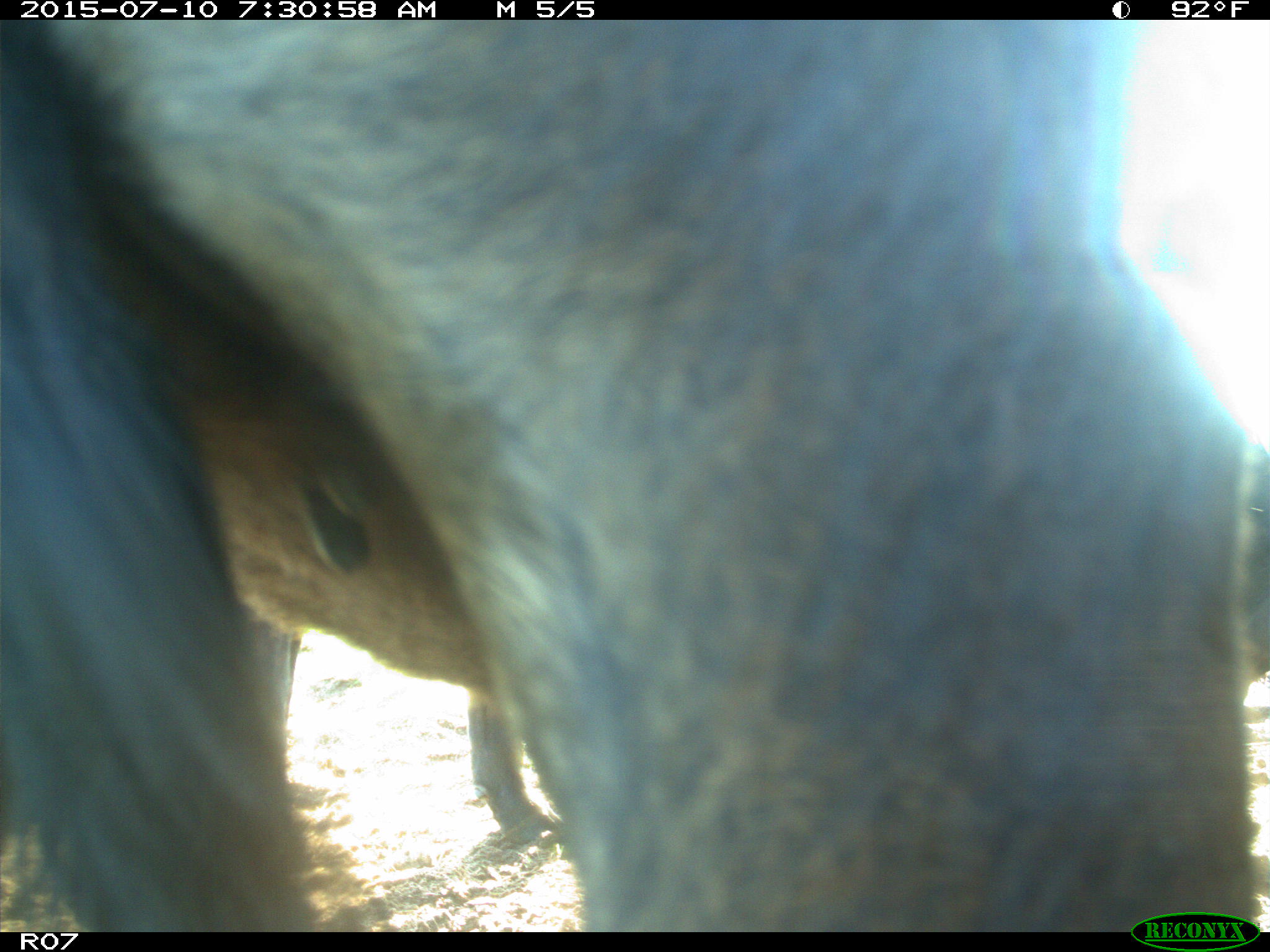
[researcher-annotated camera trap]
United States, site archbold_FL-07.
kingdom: Animalia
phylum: Chordata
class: Mammalia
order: Artiodactyla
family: Bovidae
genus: Bos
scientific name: Bos taurus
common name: domestic cow